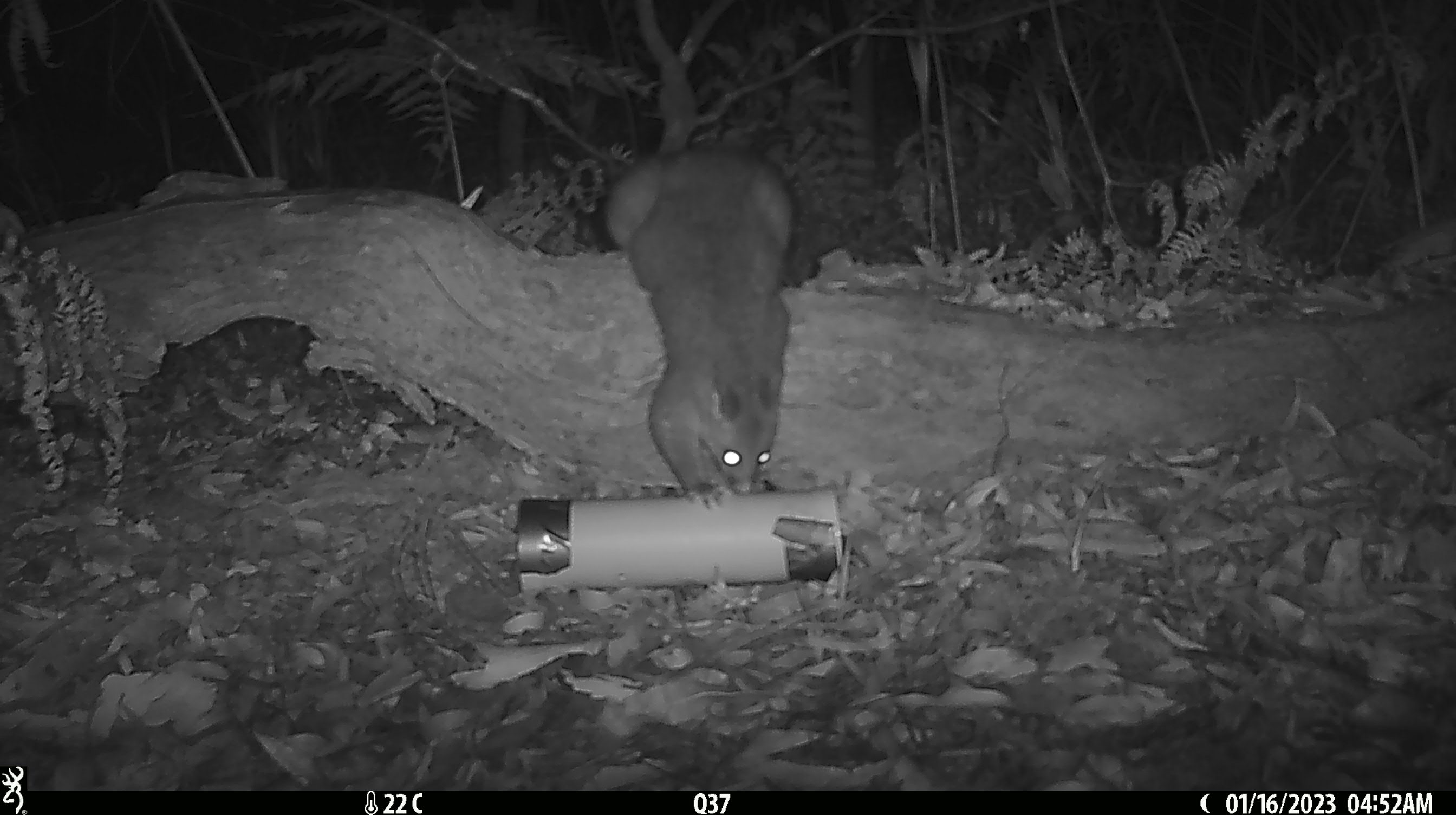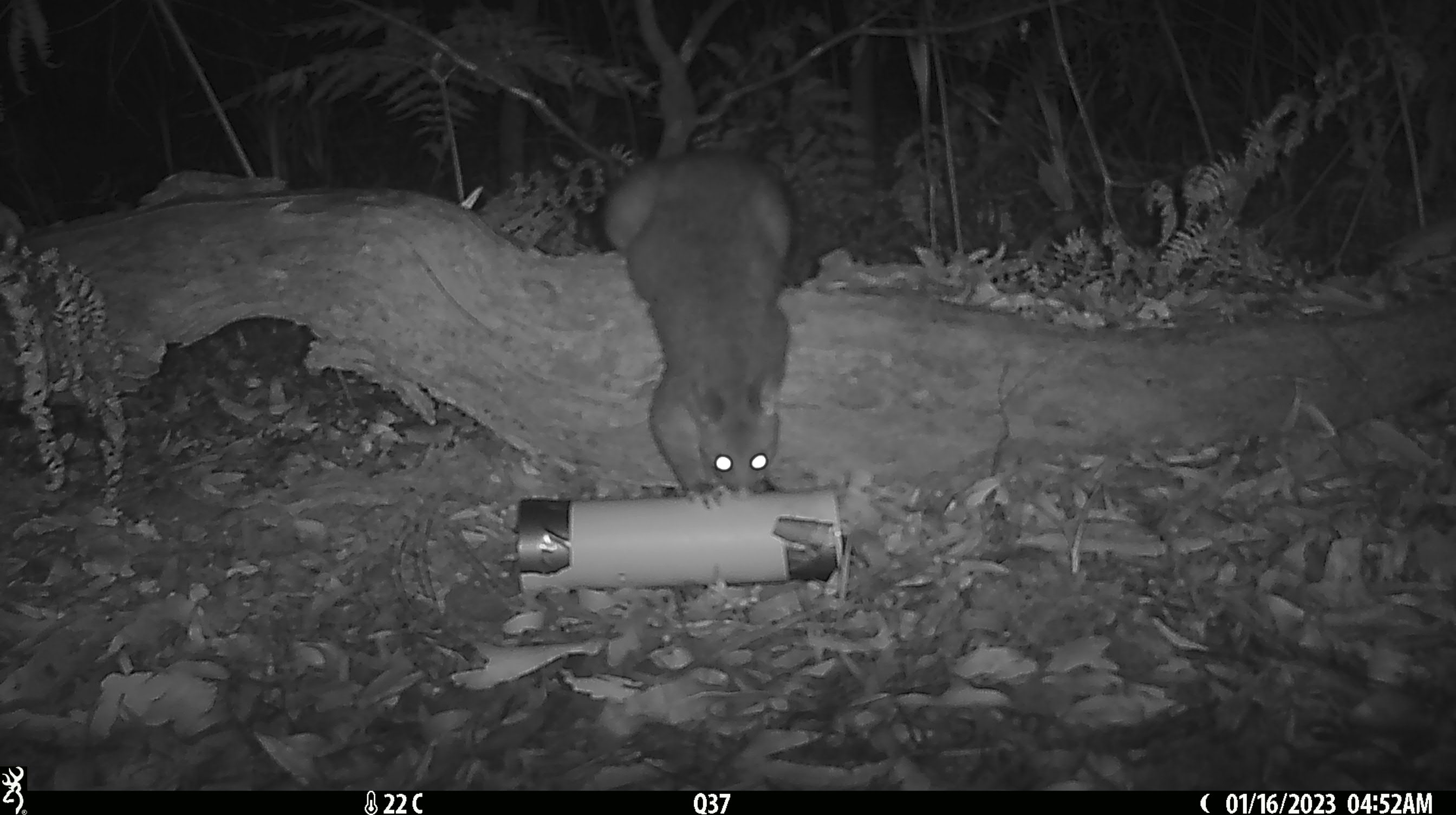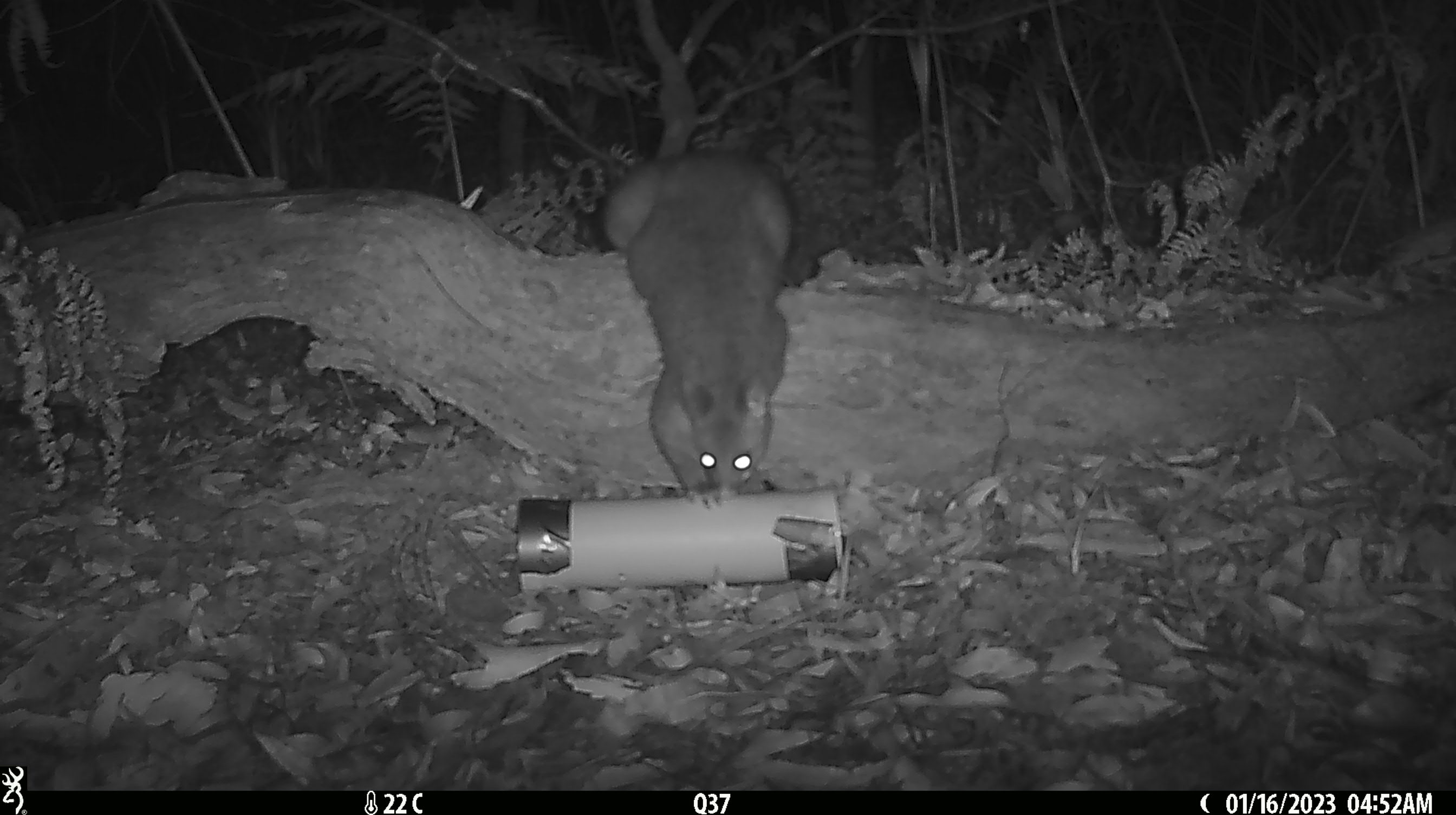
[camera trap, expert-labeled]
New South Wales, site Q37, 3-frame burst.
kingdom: Animalia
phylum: Chordata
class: Mammalia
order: Diprotodontia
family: Phalangeridae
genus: Trichosurus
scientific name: Trichosurus vulpecula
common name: common brushtail possum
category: possum